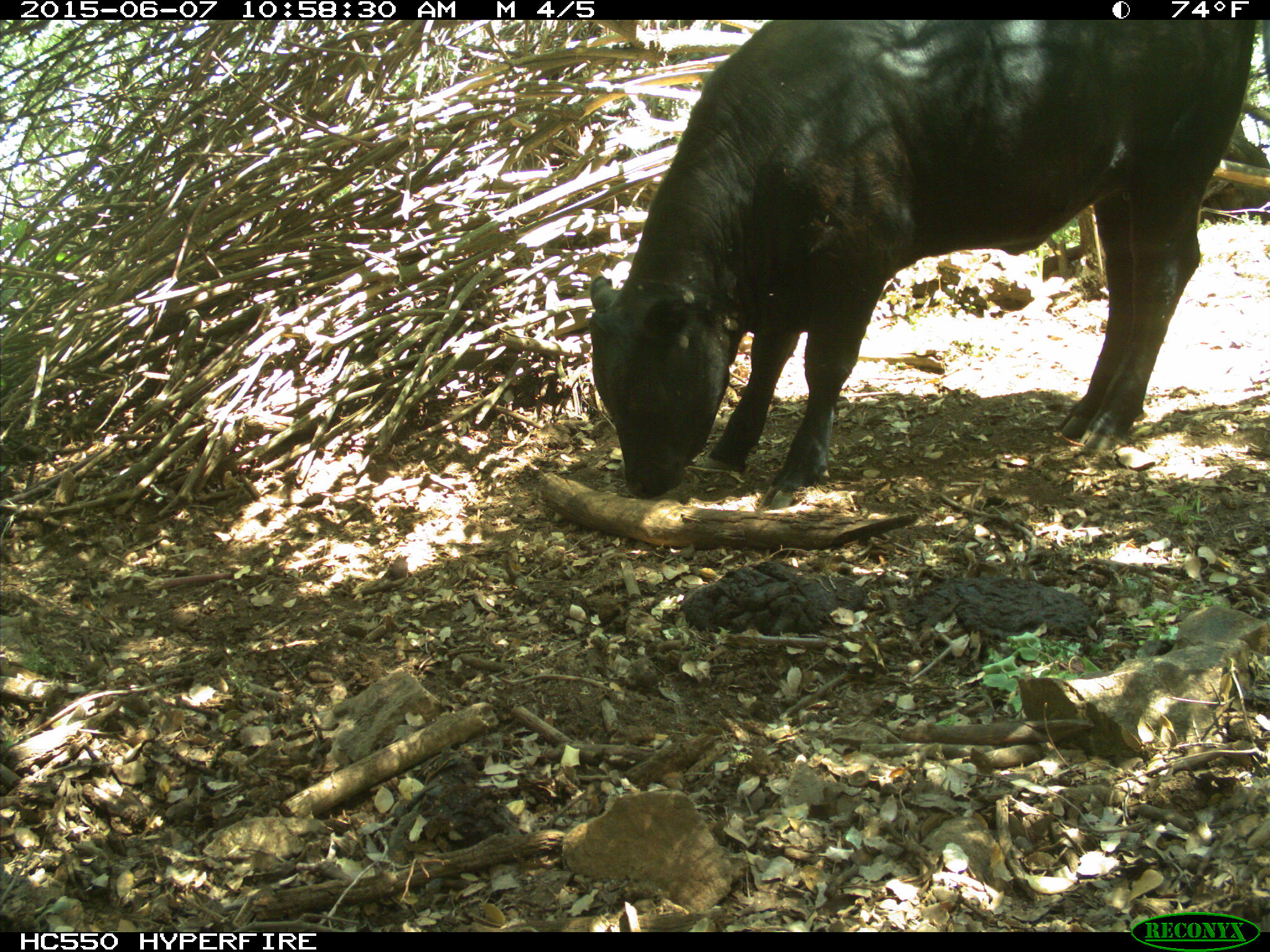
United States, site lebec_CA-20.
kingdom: Animalia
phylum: Chordata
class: Mammalia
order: Artiodactyla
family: Bovidae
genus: Bos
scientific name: Bos taurus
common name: domestic cow